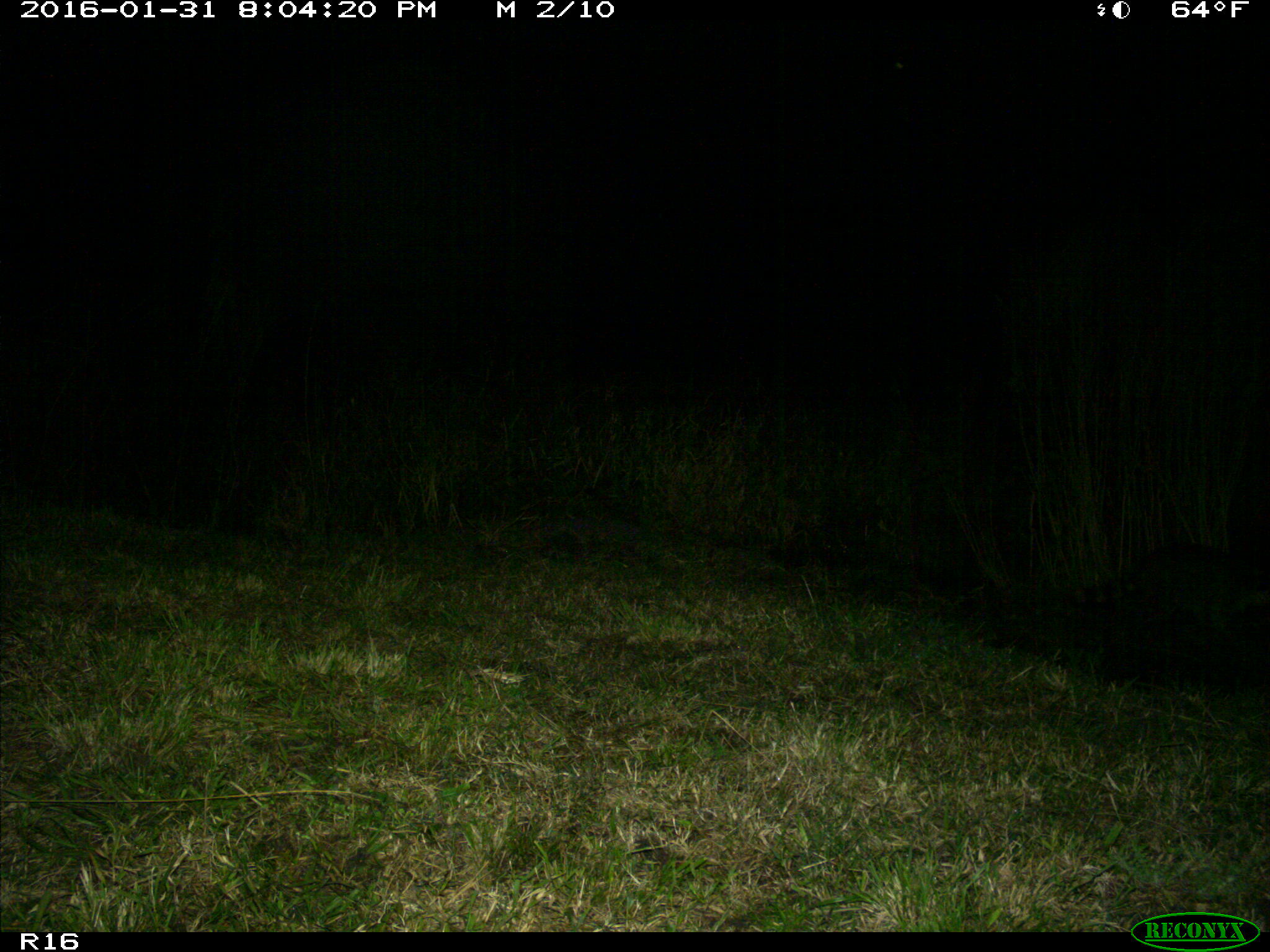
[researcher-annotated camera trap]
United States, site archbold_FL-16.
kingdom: Animalia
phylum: Chordata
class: Mammalia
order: Carnivora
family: Procyonidae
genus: Procyon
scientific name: Procyon lotor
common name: common raccoon